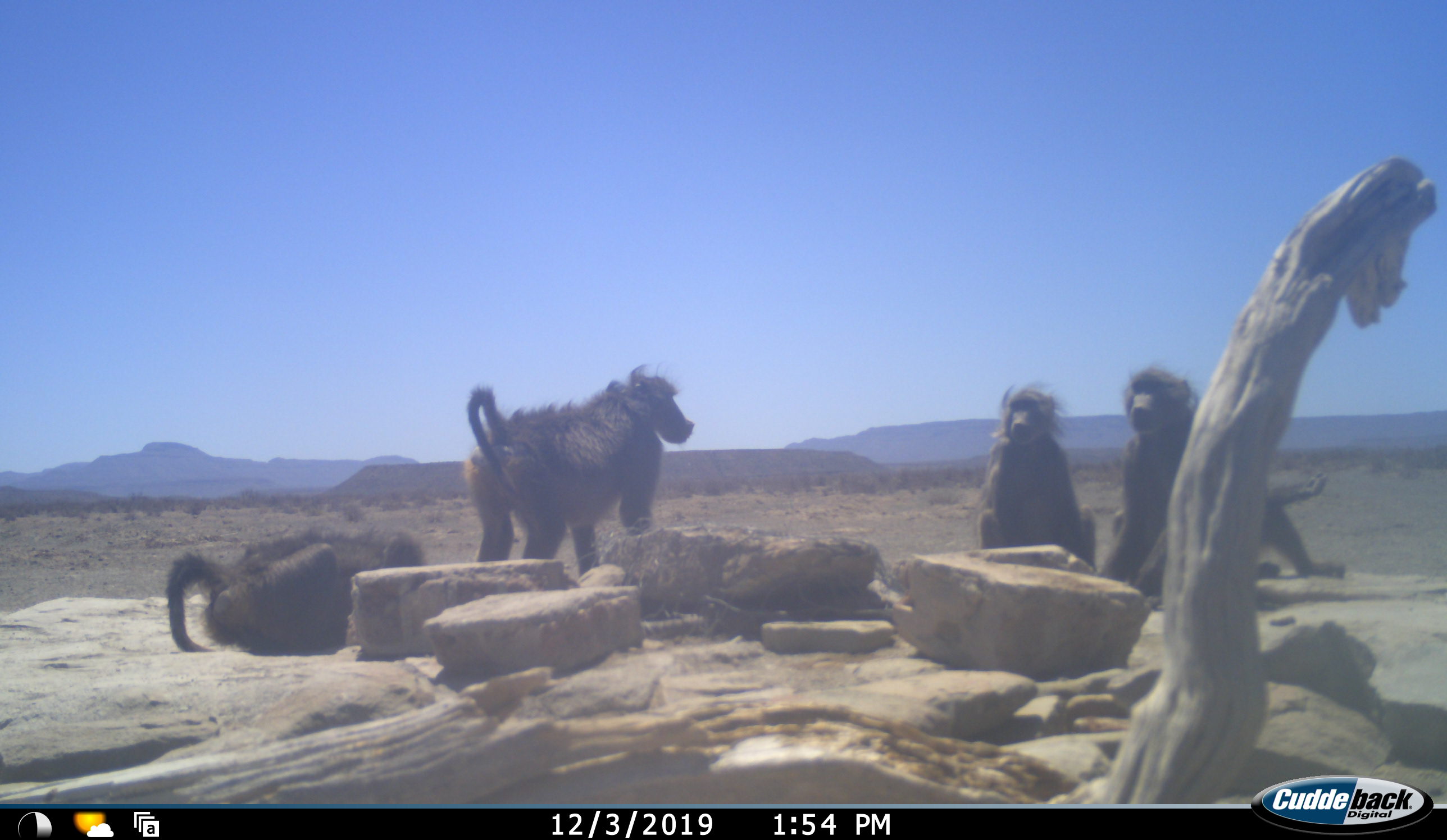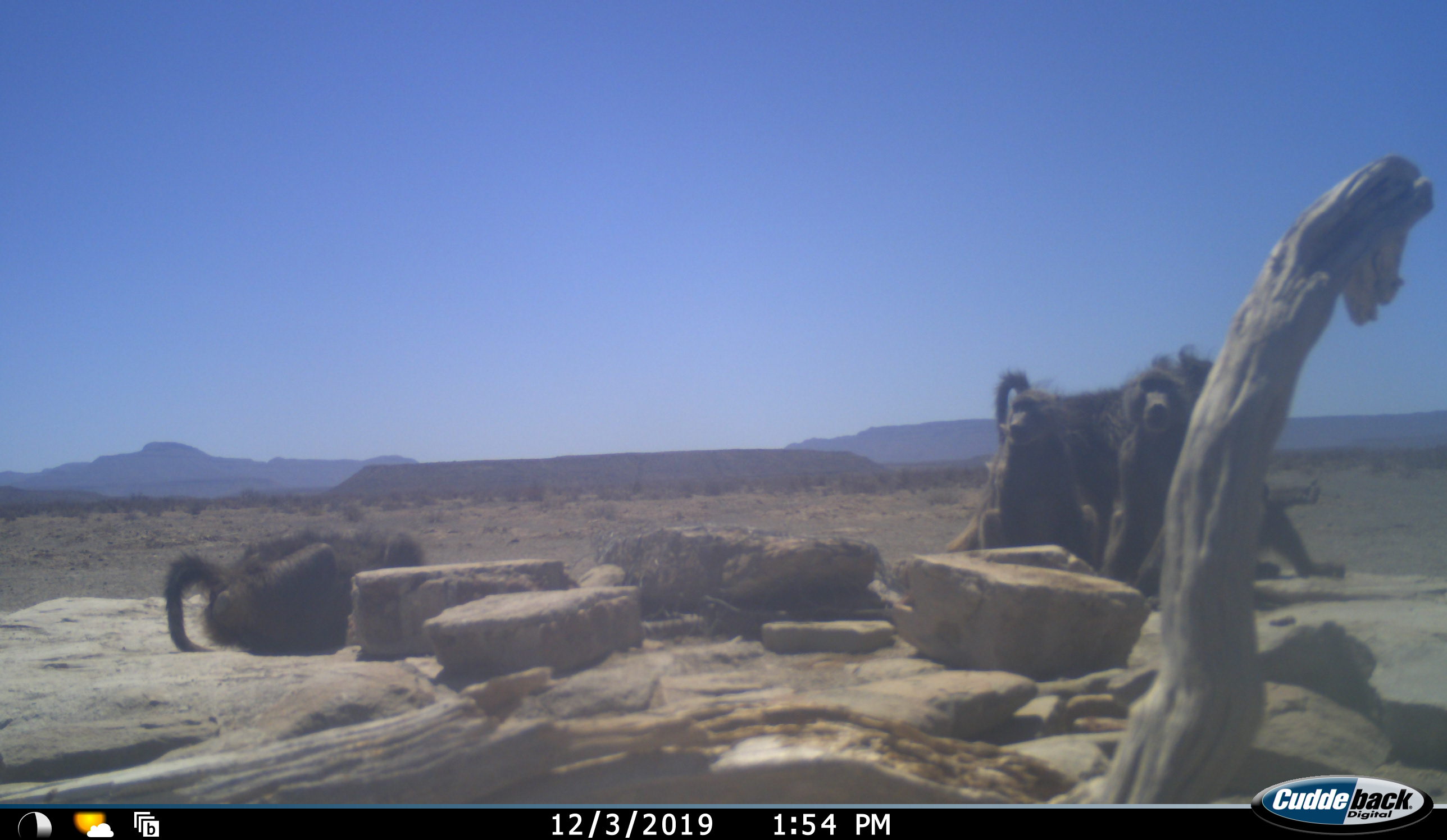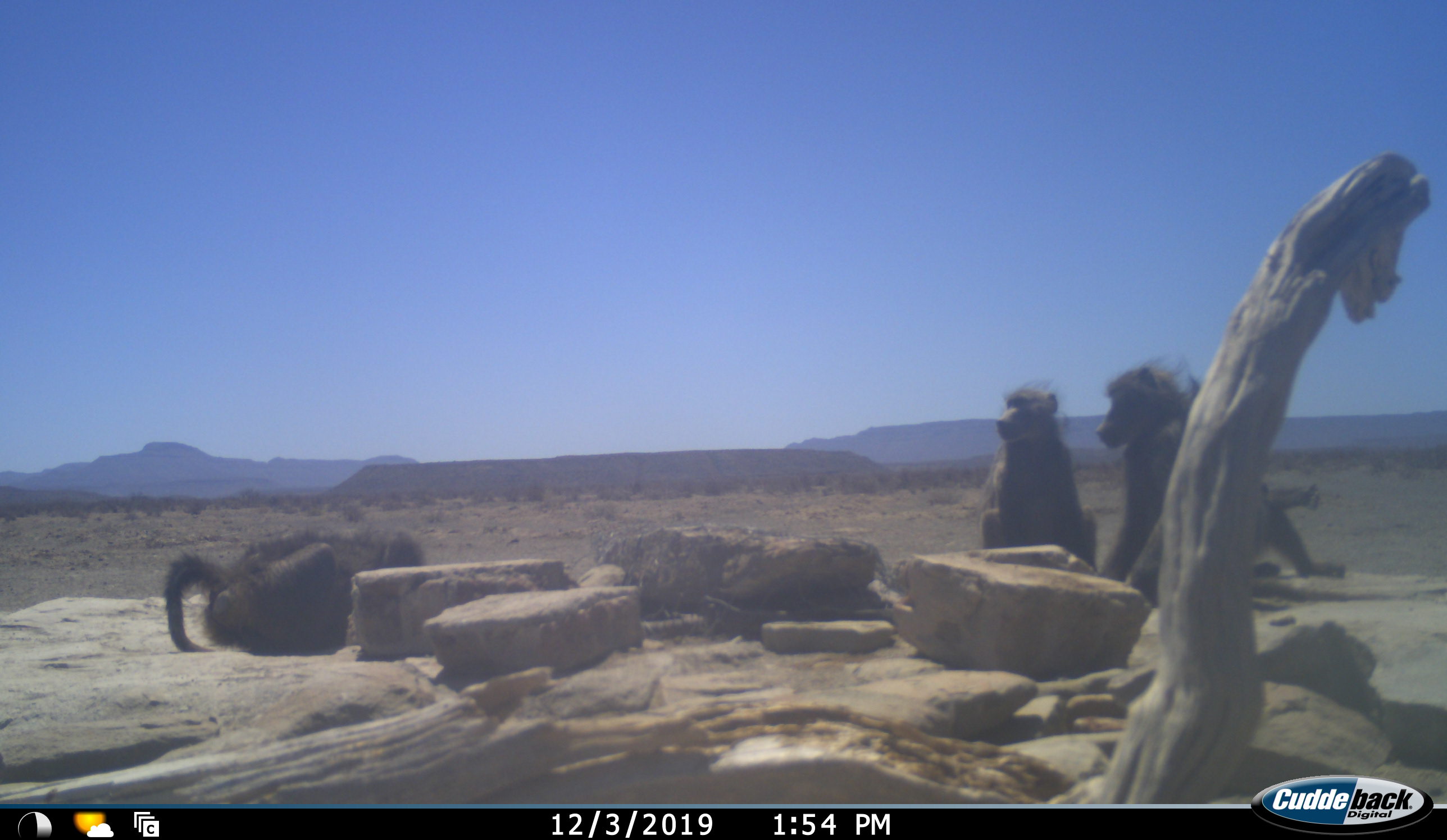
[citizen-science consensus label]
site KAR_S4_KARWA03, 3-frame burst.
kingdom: Animalia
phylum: Chordata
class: Mammalia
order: Primates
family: Cercopithecidae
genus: Papio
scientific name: Papio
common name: baboon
Baboon (Papio), count 5. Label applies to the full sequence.